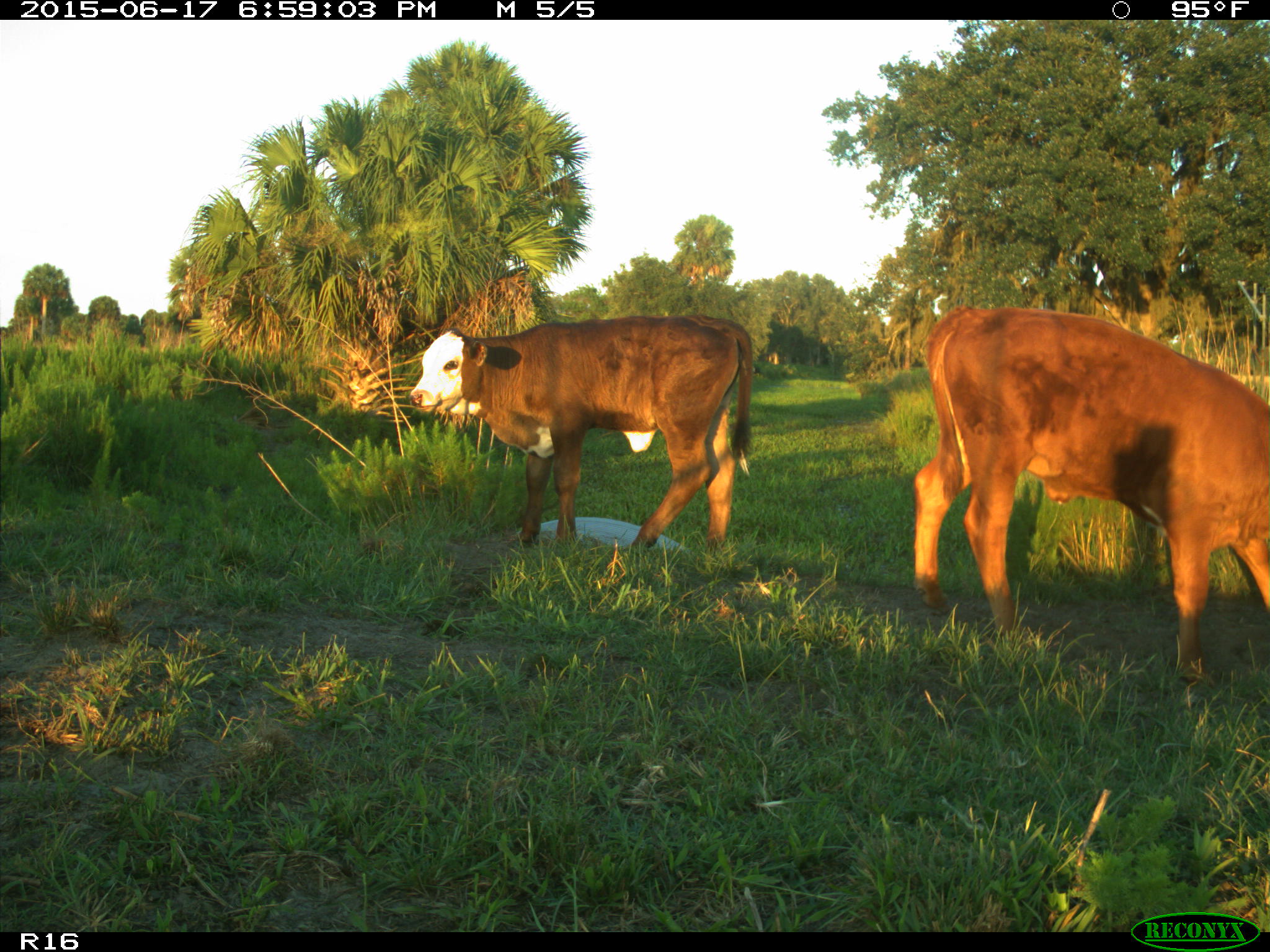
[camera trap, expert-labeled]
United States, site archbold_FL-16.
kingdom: Animalia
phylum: Chordata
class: Mammalia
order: Artiodactyla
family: Bovidae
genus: Bos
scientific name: Bos taurus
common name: domestic cow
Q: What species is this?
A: Bos taurus (domestic cow).